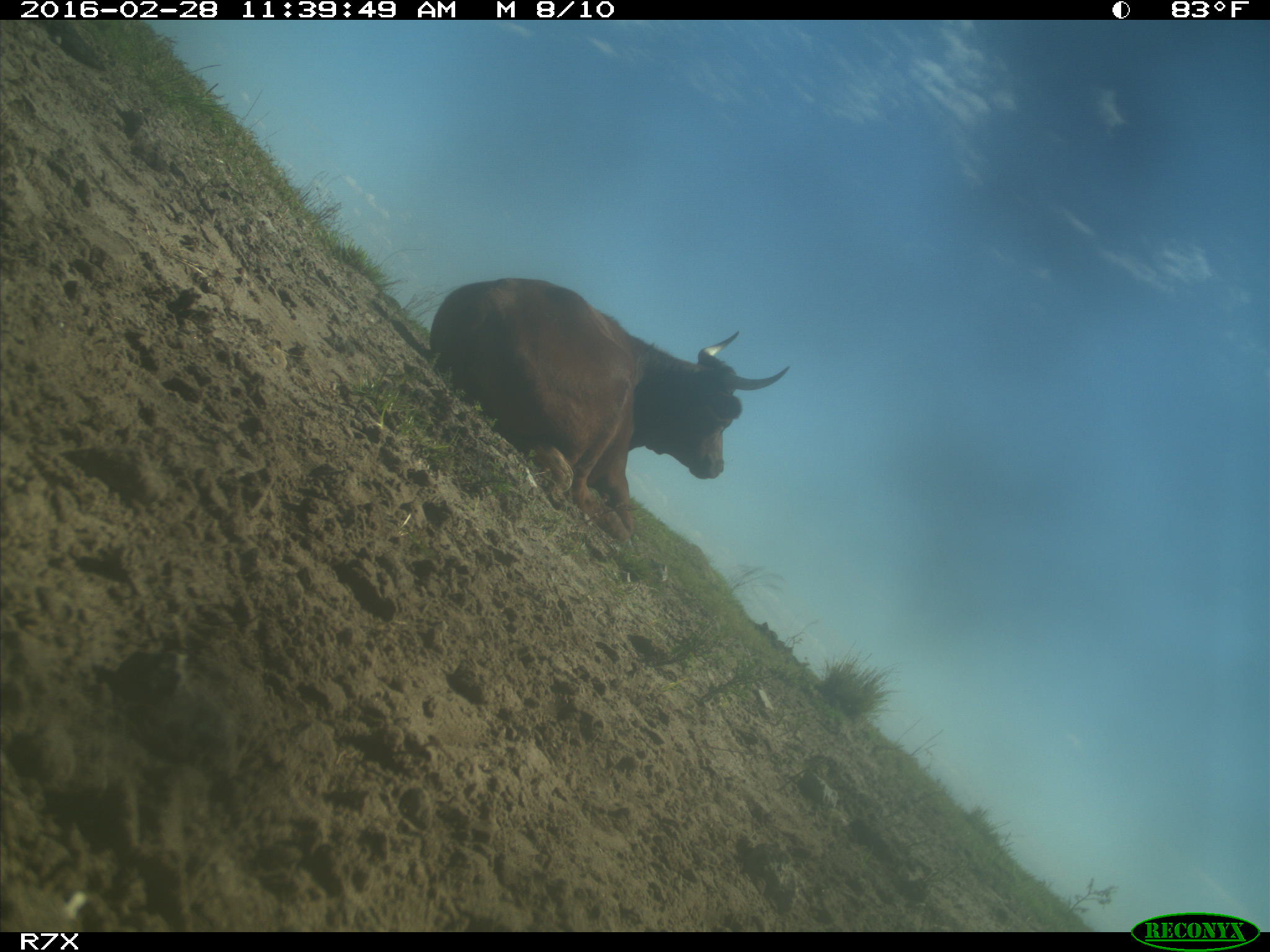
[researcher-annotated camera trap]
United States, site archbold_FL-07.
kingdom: Animalia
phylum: Chordata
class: Mammalia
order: Artiodactyla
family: Bovidae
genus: Bos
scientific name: Bos taurus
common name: domestic cow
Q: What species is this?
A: Bos taurus (domestic cow).